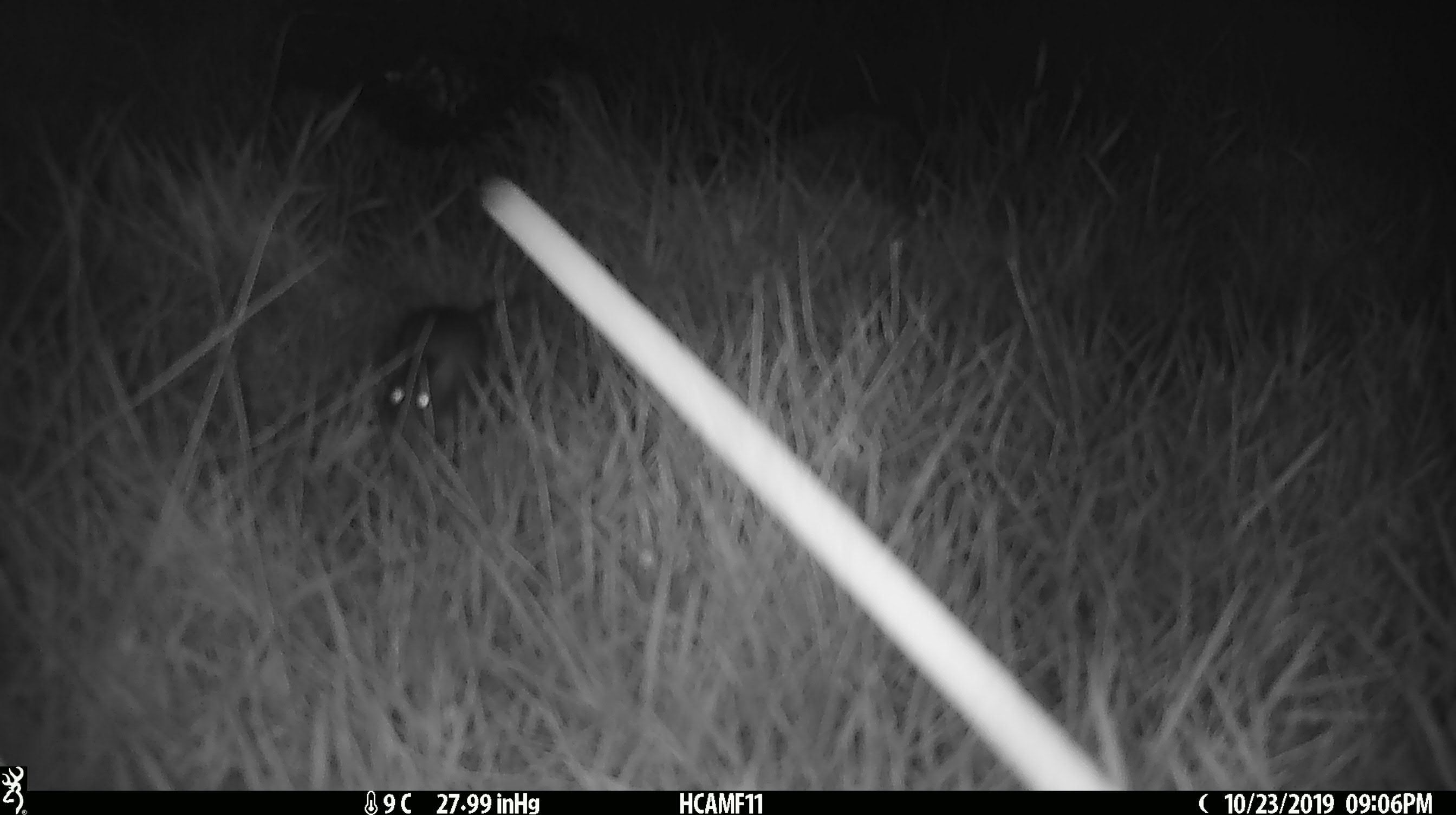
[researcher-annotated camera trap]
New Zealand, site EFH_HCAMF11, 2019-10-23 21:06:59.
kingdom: Animalia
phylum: Chordata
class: Mammalia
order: Rodentia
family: Muridae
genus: Mus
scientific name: Mus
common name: mouse